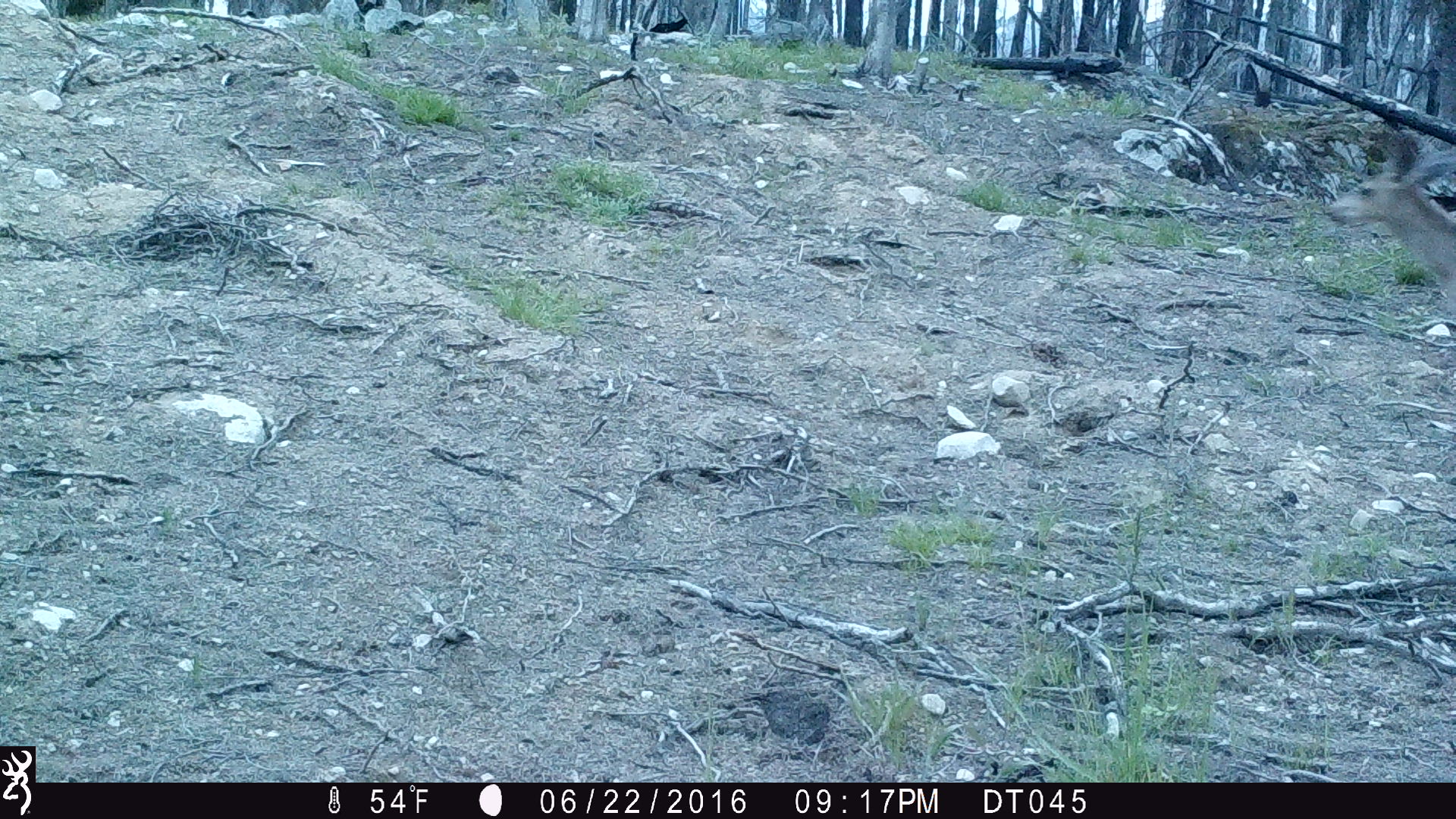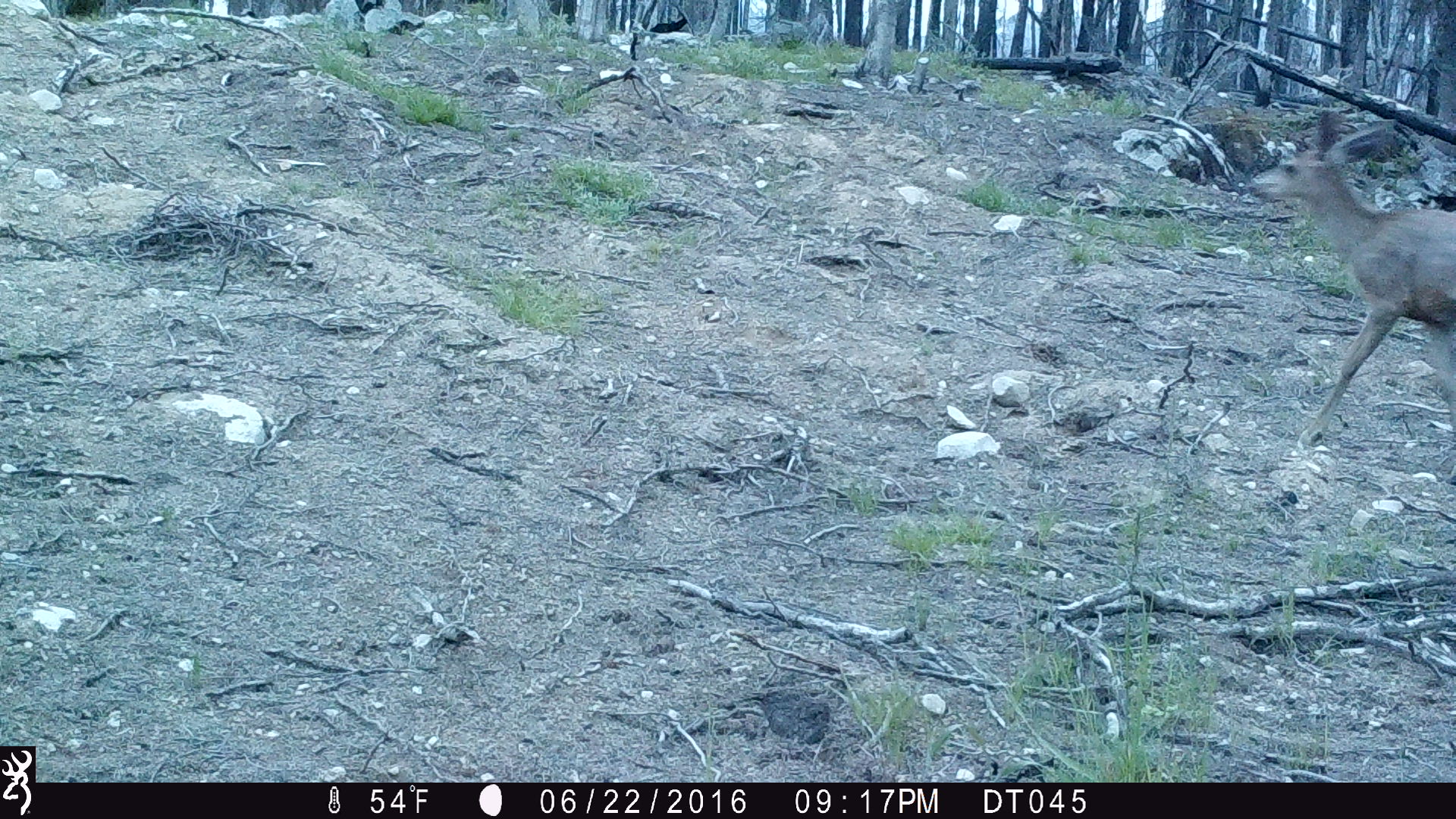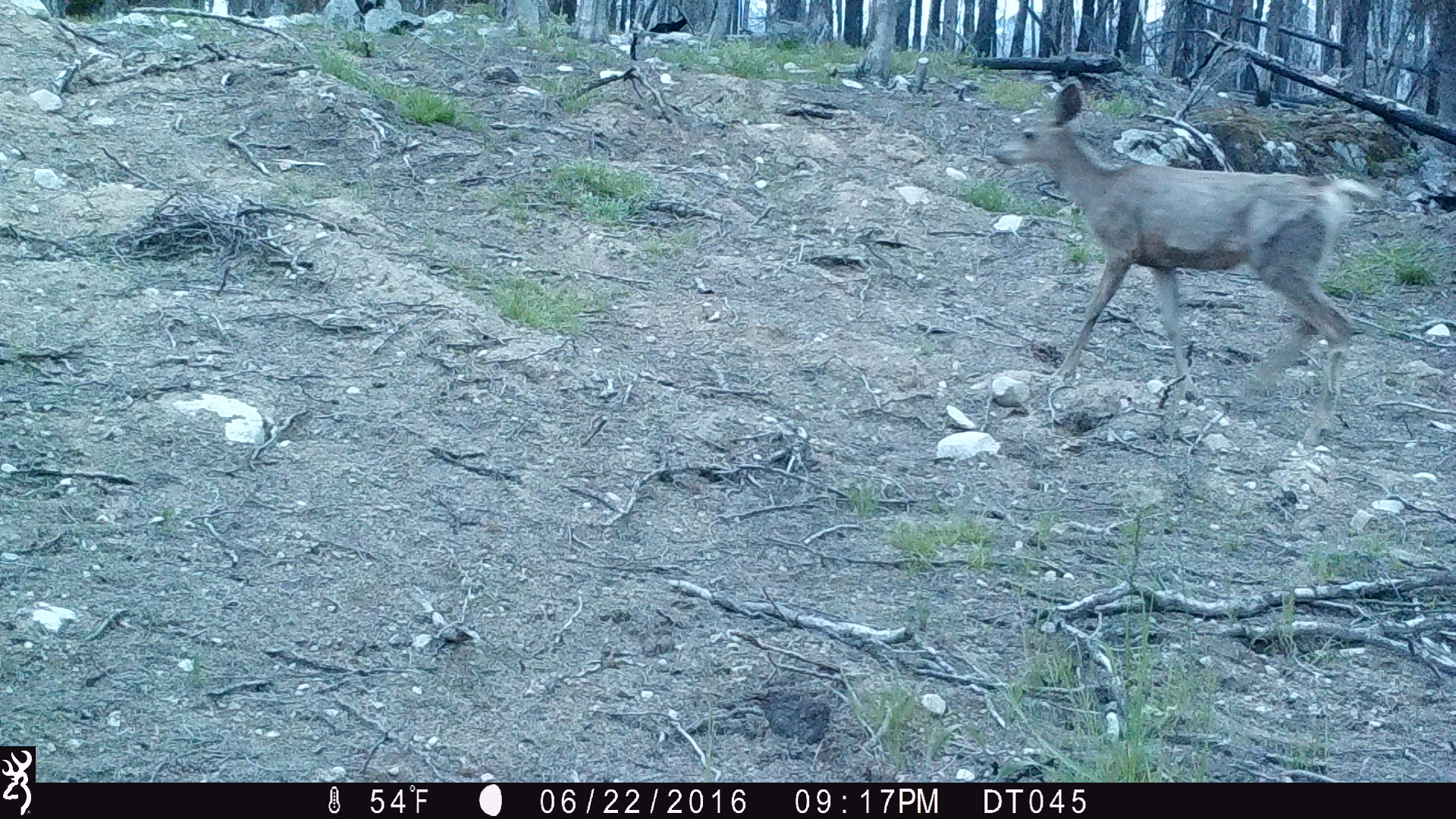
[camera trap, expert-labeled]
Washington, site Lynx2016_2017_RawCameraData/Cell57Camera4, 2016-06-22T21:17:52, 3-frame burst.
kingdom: Animalia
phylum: Chordata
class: Mammalia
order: Artiodactyla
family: Cervidae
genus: Odocoileus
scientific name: Odocoileus hemionus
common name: mule deer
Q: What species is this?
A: Odocoileus hemionus (mule deer).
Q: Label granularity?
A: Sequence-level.